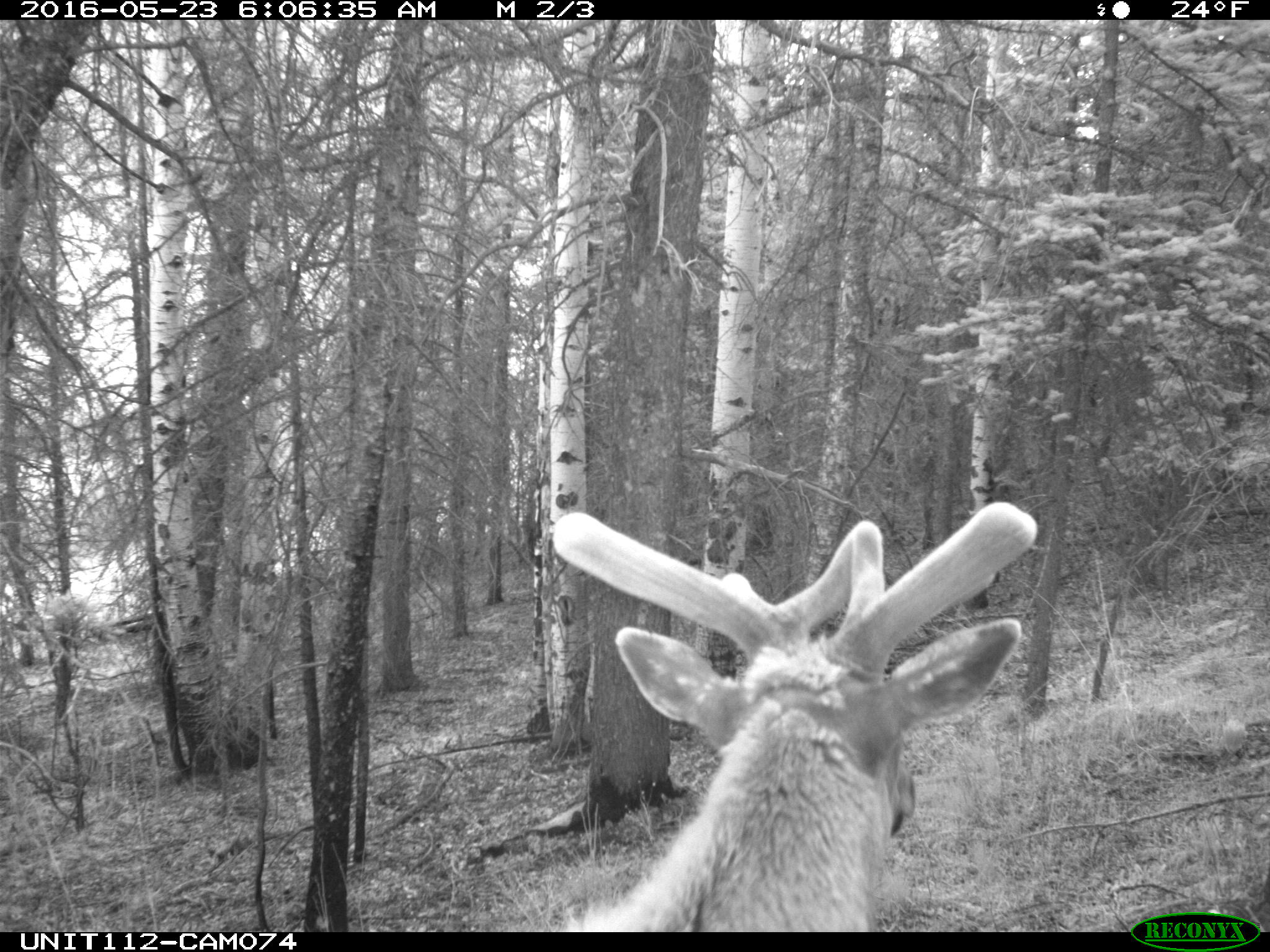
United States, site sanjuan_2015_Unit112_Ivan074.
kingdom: Animalia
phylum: Chordata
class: Mammalia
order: Artiodactyla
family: Cervidae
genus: Cervus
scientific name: Cervus elaphus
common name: red deer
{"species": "Cervus elaphus (red deer)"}